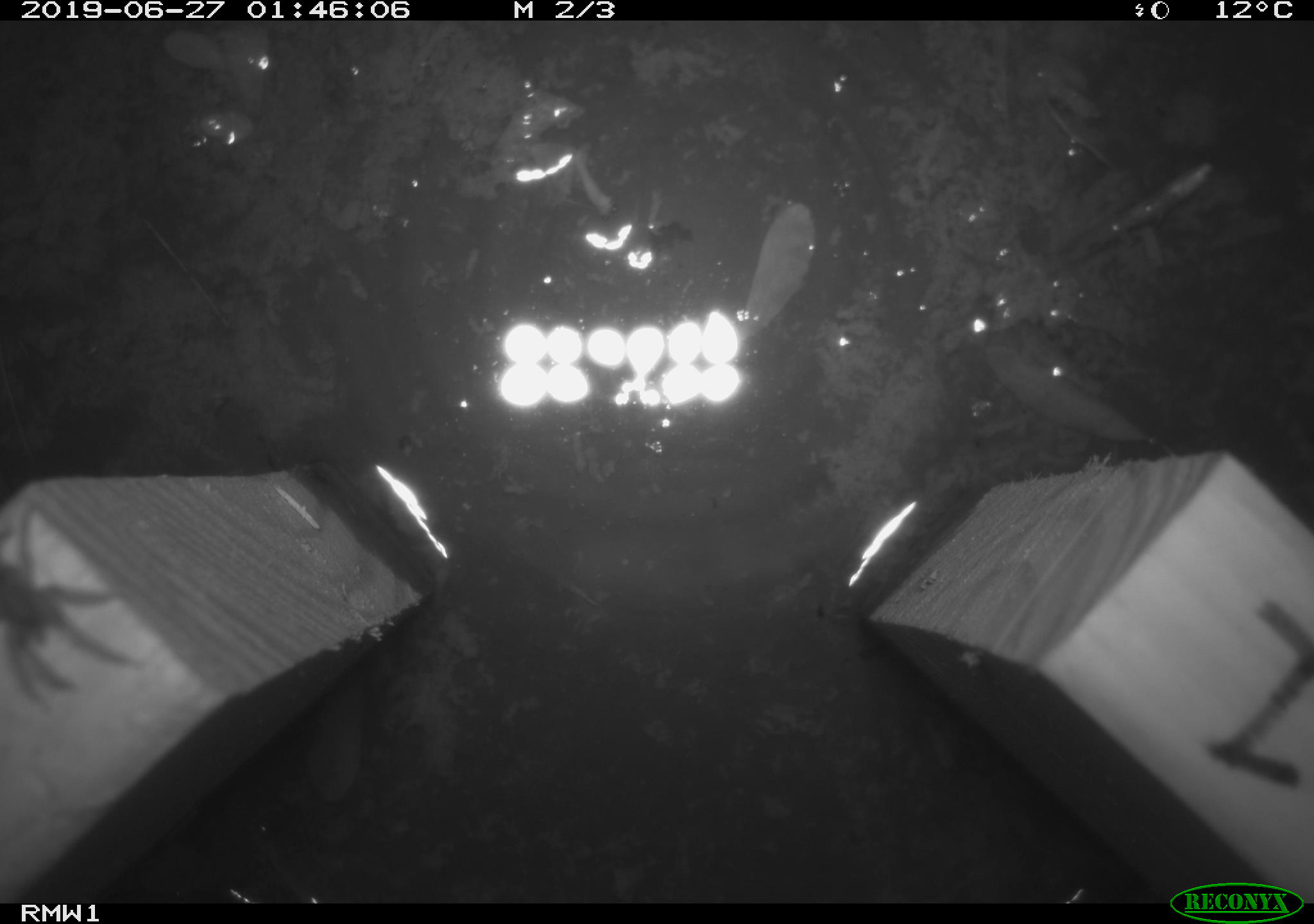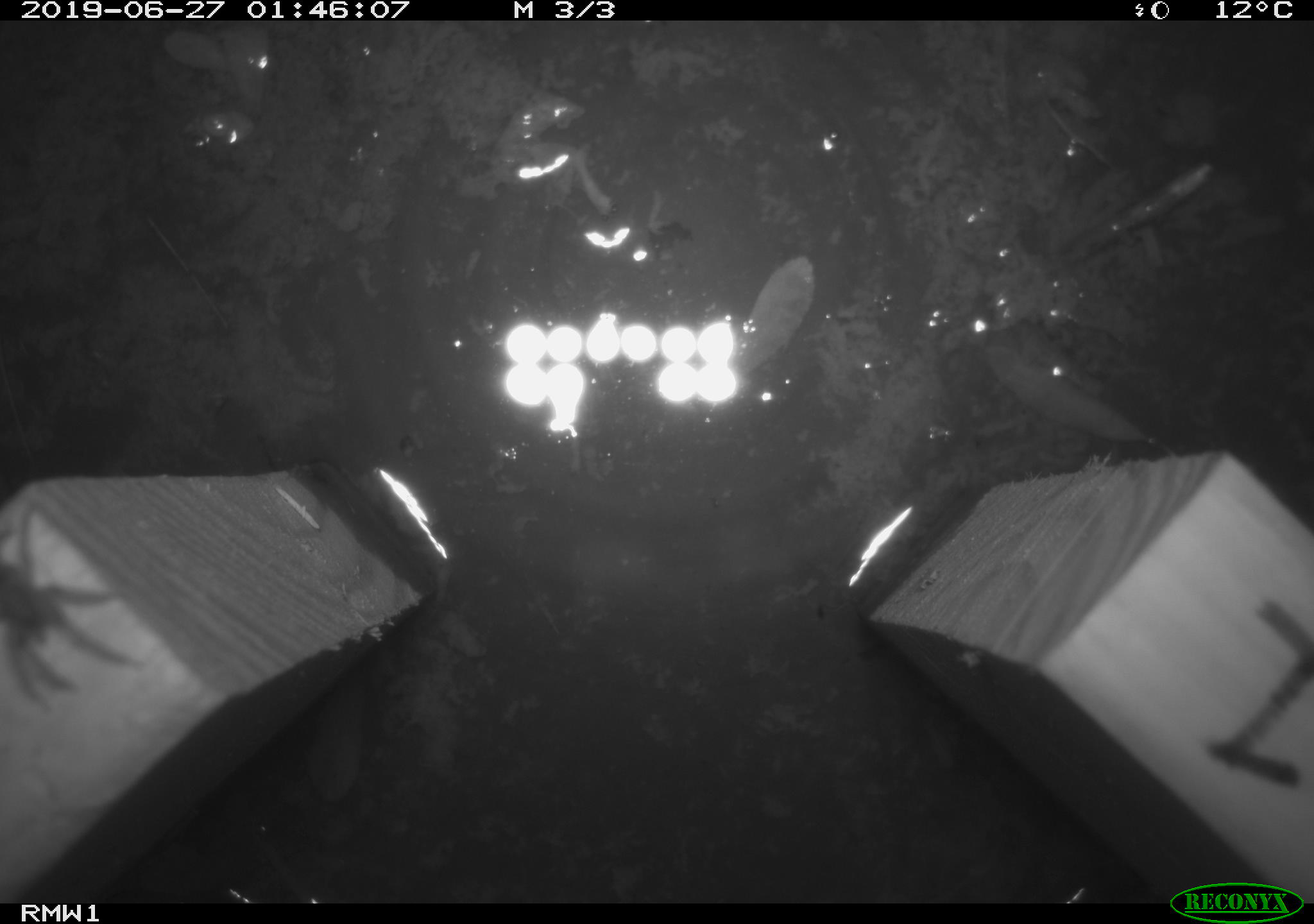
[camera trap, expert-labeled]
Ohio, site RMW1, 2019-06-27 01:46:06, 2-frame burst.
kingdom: Animalia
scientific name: Animalia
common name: animal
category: invertebrate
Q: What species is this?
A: Invertebrate (animal) (Animalia).